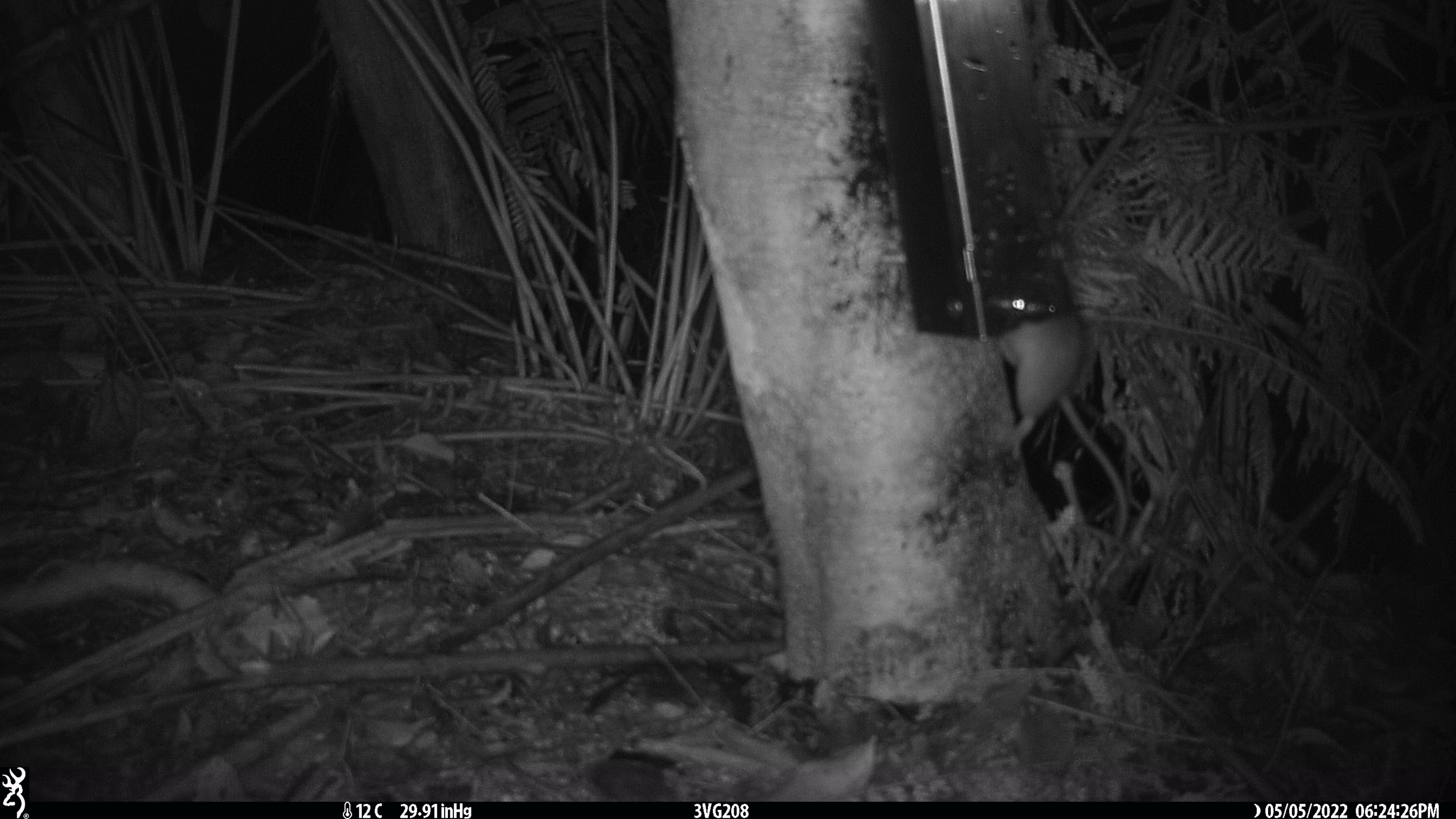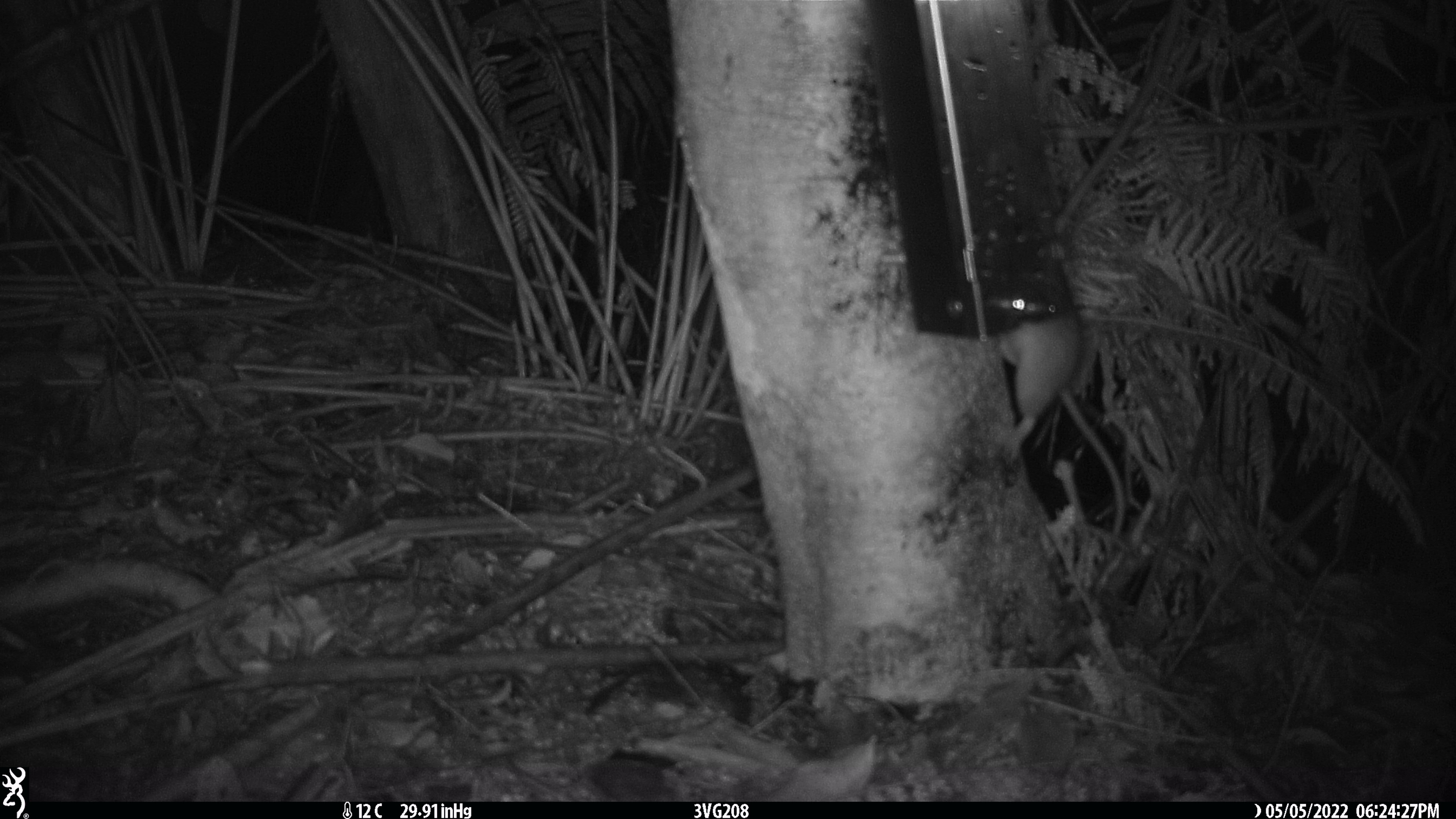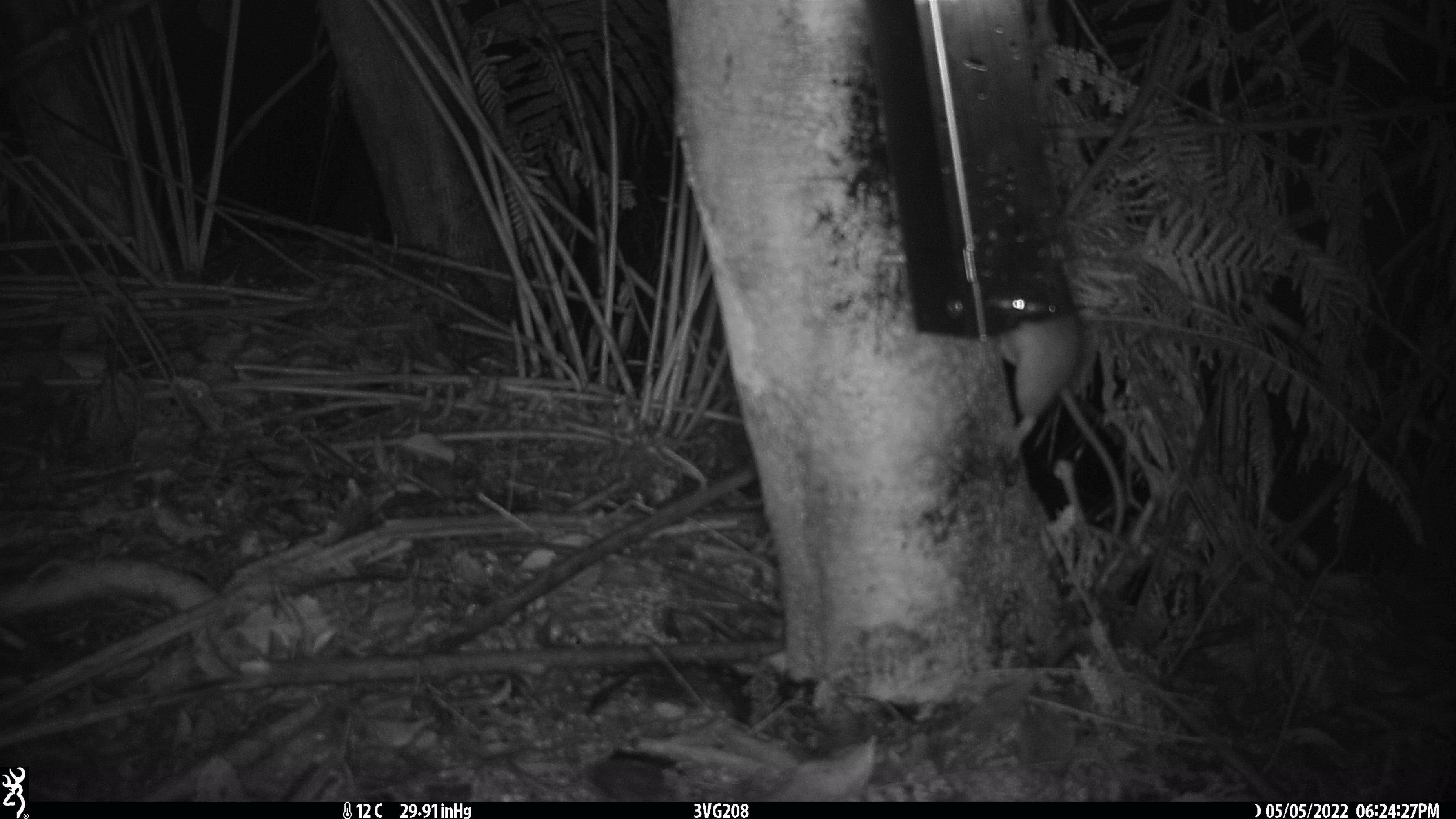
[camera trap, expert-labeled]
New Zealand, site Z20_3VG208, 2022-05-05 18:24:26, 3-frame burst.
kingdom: Animalia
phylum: Chordata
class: Mammalia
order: Rodentia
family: Muridae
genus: Rattus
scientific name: Rattus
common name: rat